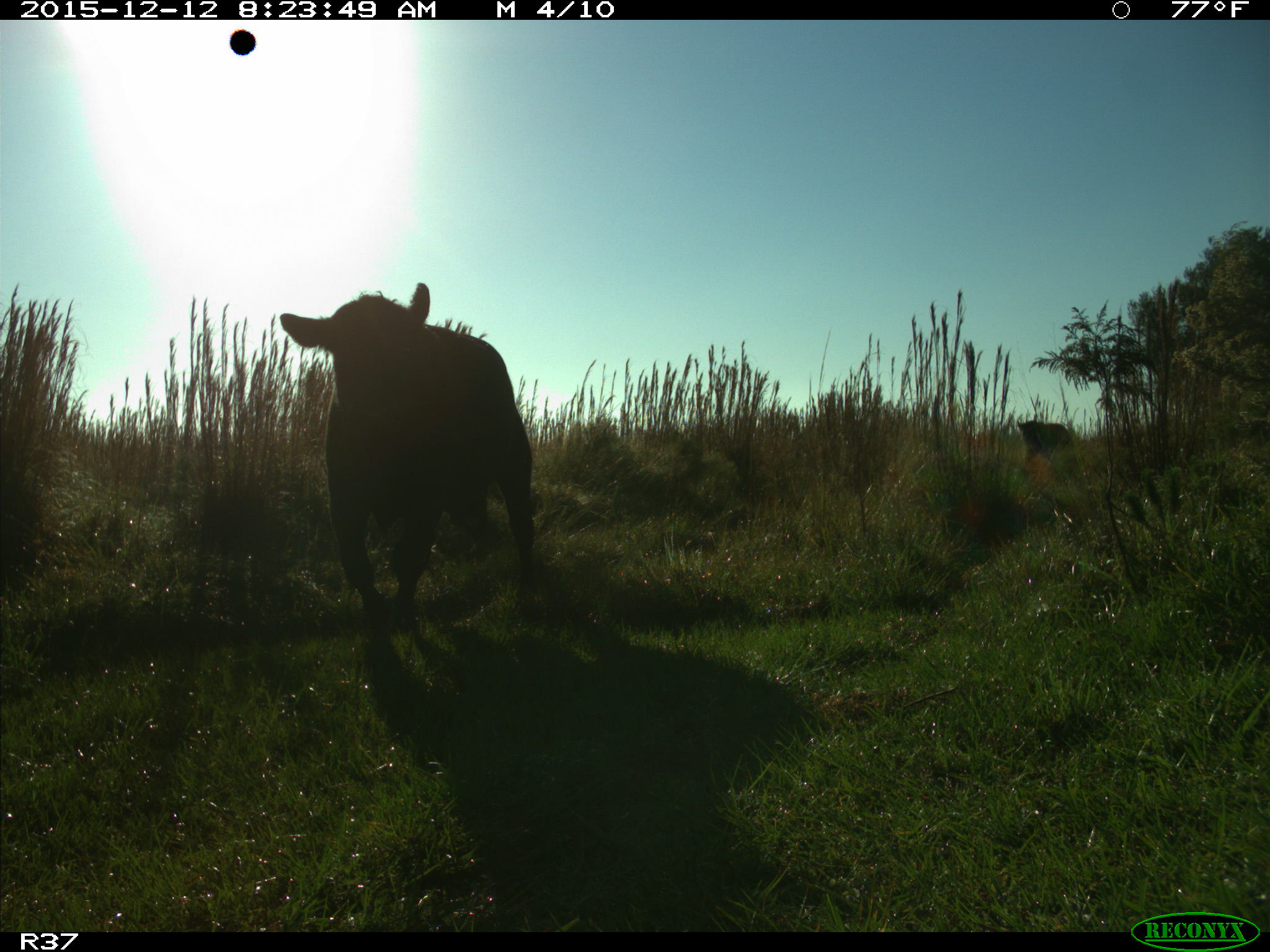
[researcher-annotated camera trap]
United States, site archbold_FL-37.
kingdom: Animalia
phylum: Chordata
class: Mammalia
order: Artiodactyla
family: Bovidae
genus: Bos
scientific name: Bos taurus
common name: domestic cow